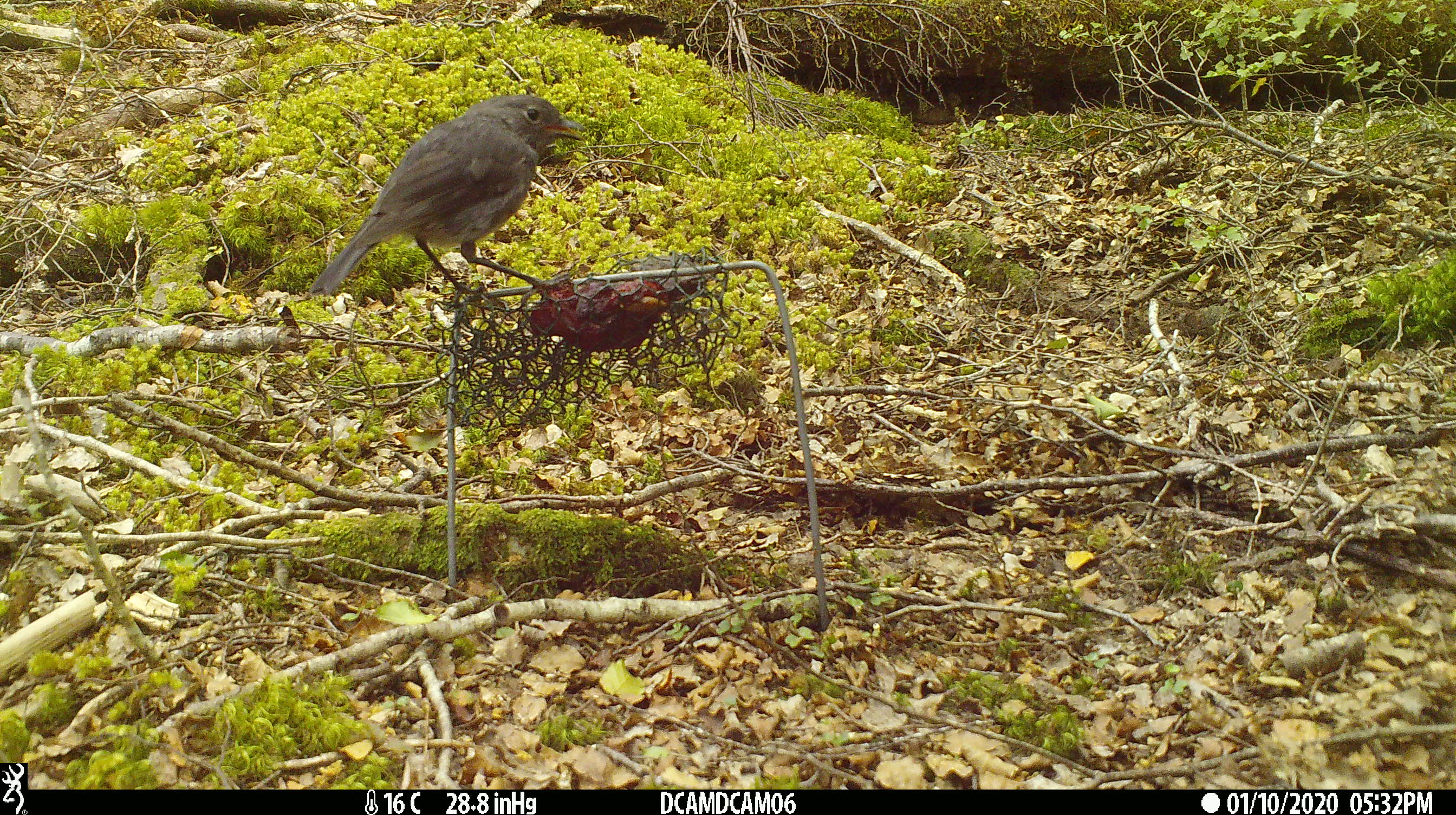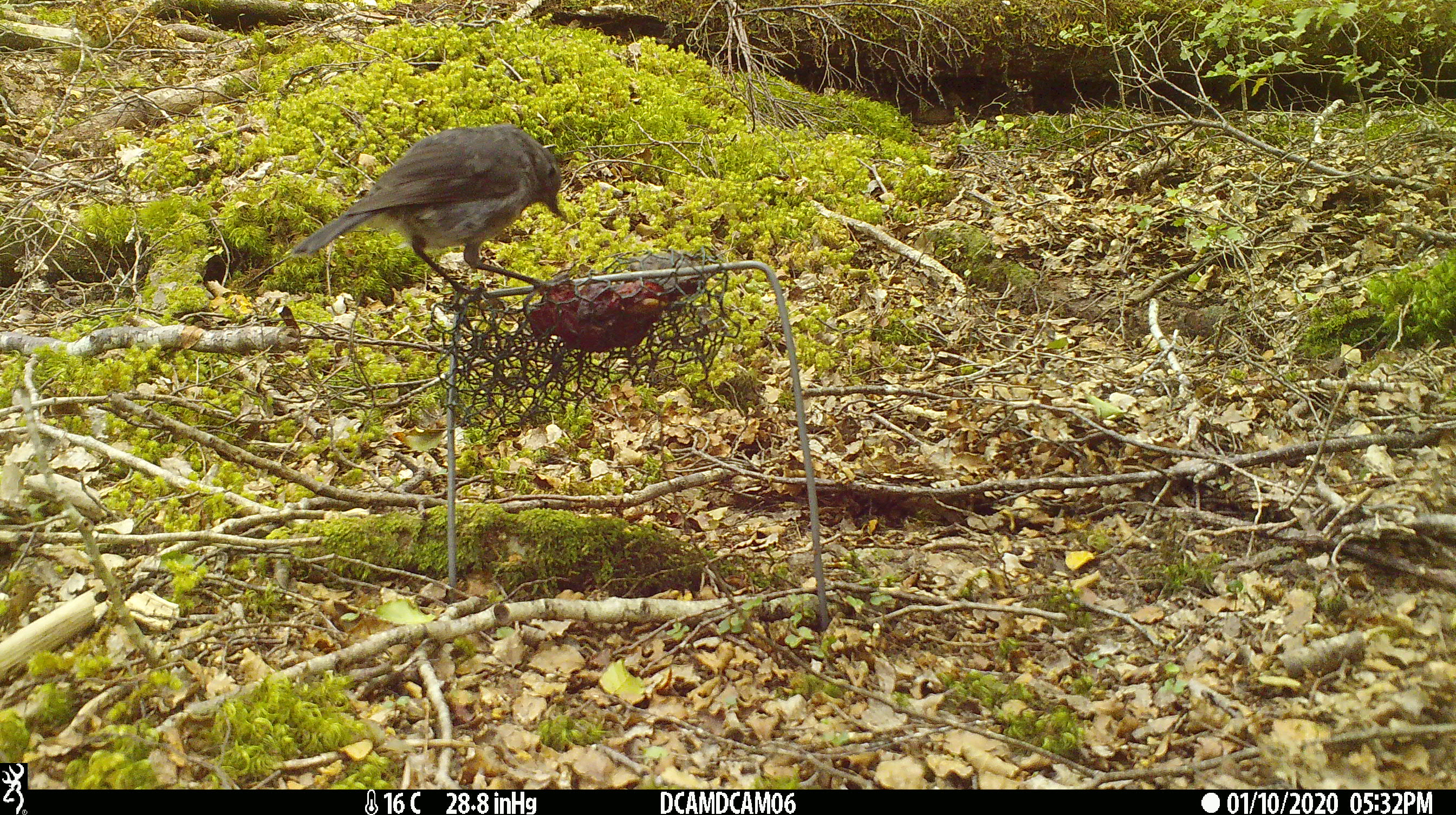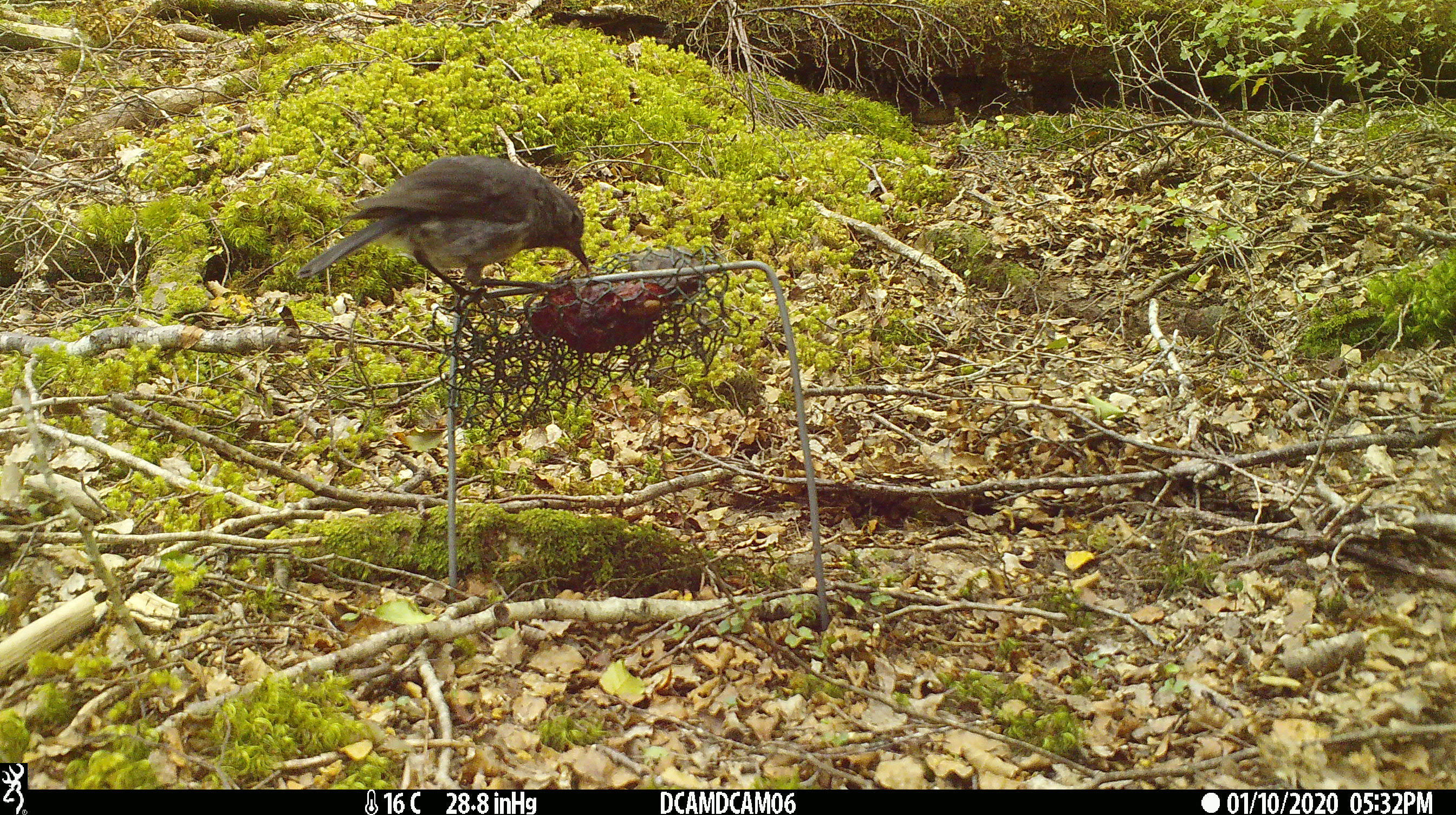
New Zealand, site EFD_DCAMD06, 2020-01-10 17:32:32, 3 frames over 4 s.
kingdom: Animalia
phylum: Chordata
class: Aves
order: Passeriformes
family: Petroicidae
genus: Petroica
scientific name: Petroica australis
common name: new zealand robin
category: robin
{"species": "robin (new zealand robin) (Petroica australis)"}